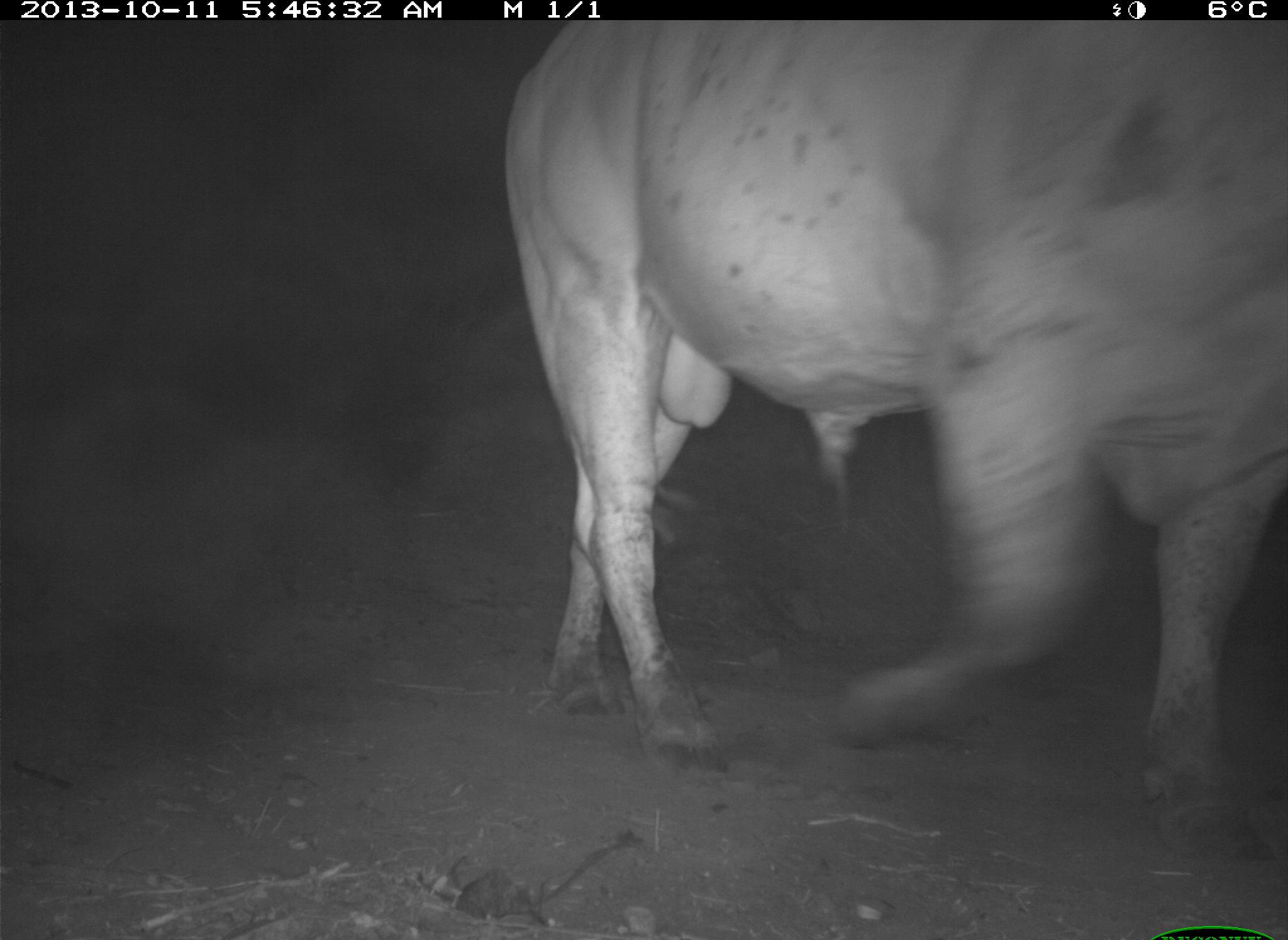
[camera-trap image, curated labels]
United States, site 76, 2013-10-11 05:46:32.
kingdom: Animalia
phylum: Chordata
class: Mammalia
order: Artiodactyla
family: Bovidae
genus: Bos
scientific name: Bos taurus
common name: cow